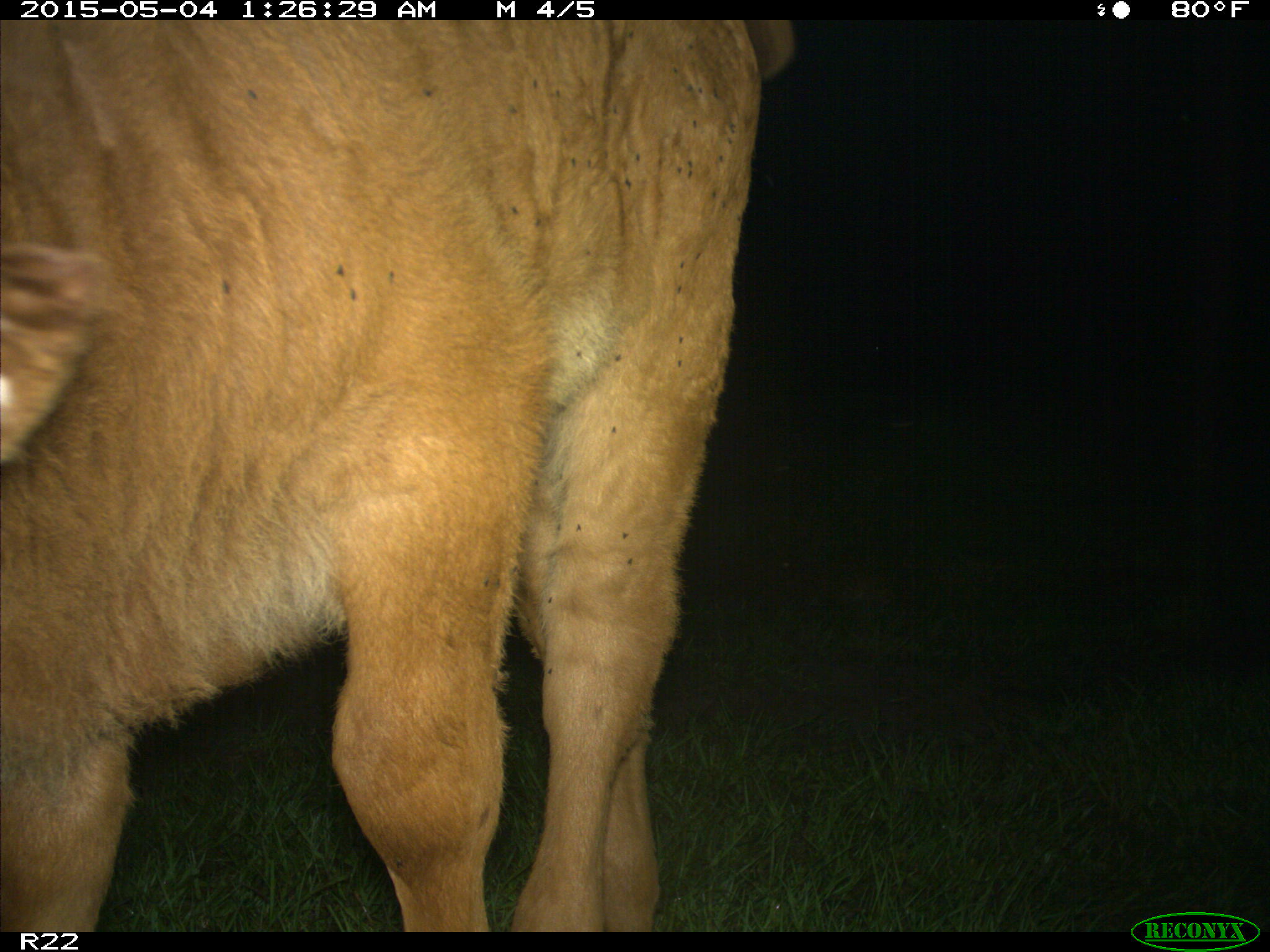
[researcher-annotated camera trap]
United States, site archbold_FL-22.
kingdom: Animalia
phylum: Chordata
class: Mammalia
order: Artiodactyla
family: Bovidae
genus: Bos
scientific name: Bos taurus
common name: domestic cow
Bos taurus (domestic cow).